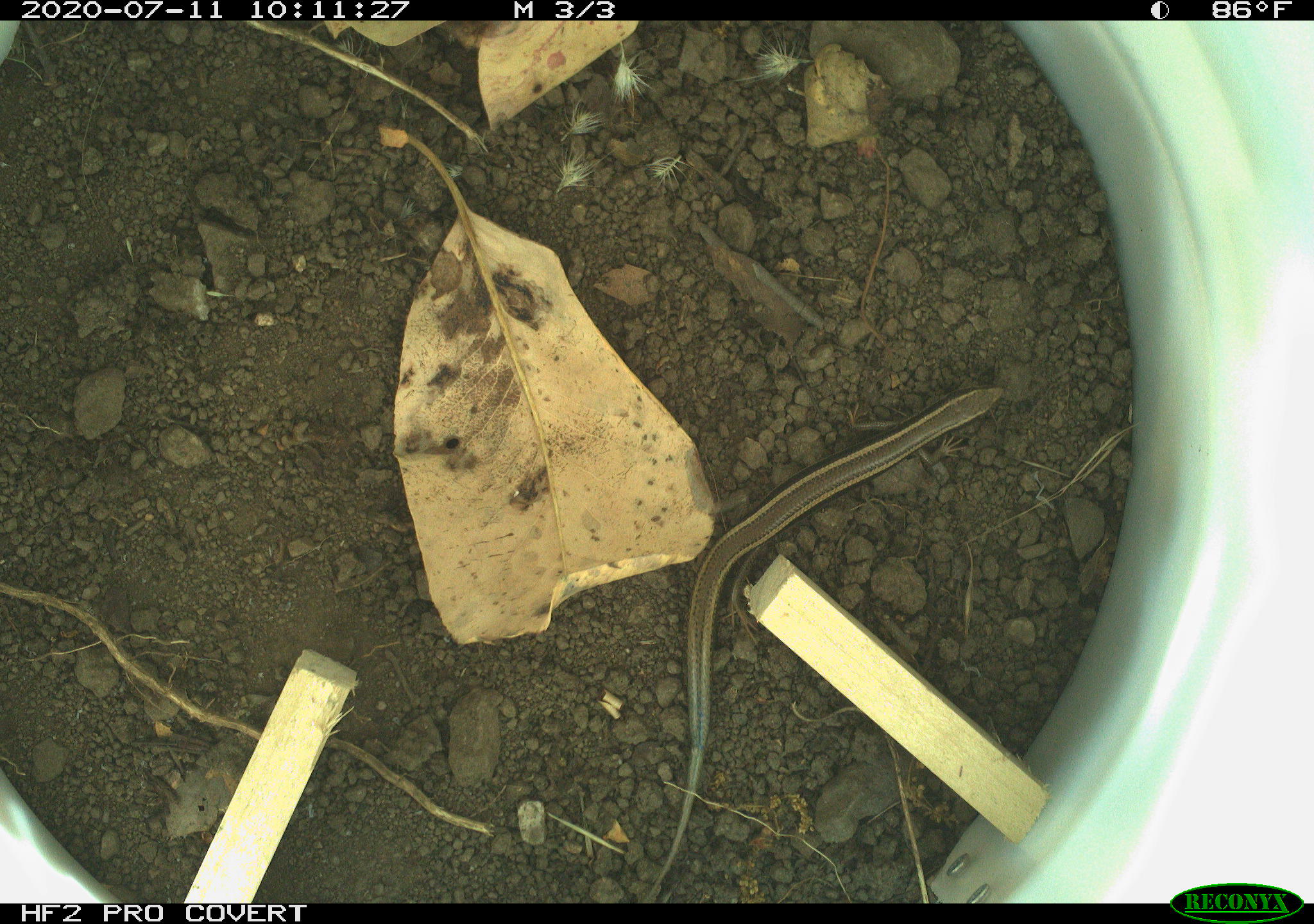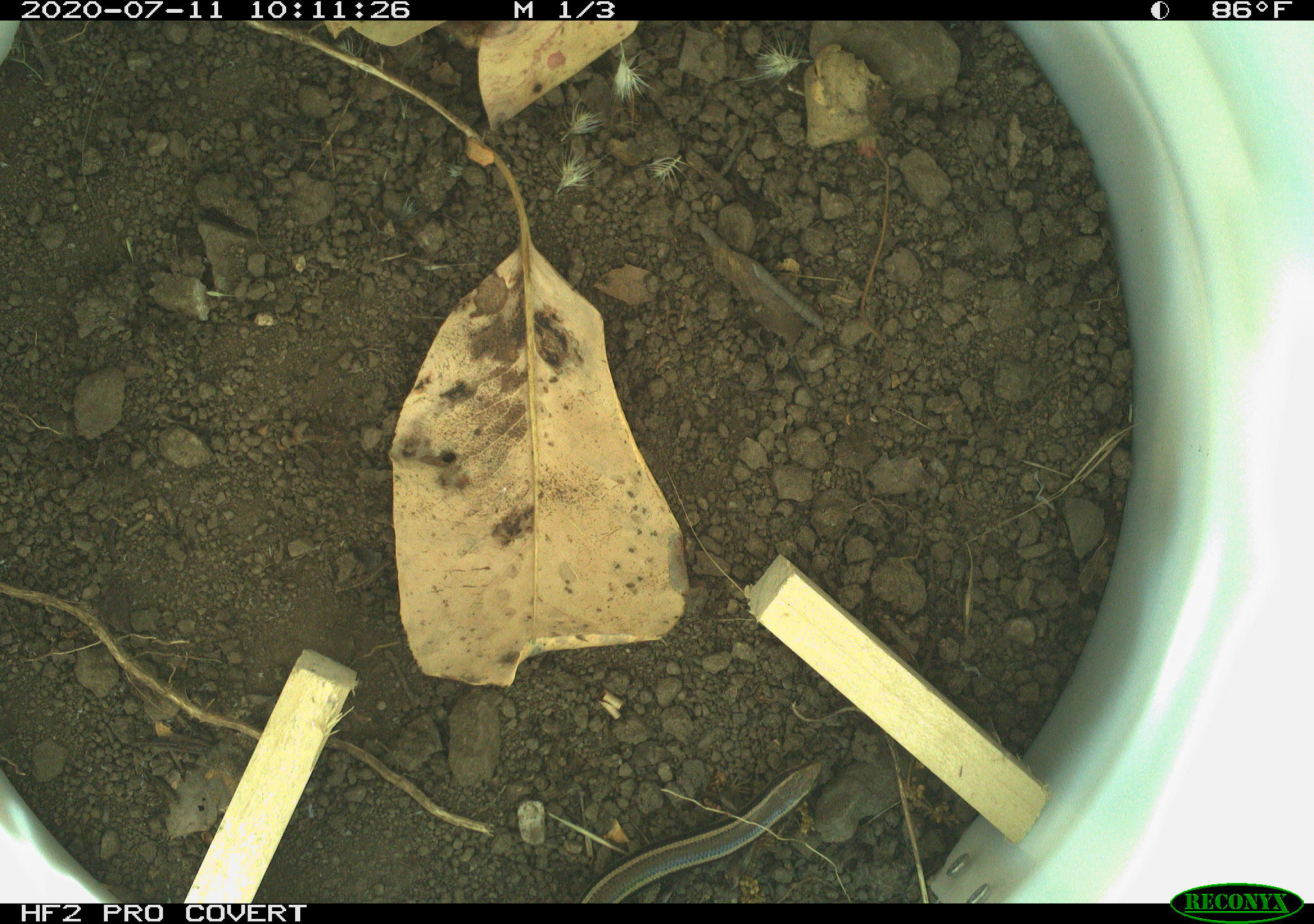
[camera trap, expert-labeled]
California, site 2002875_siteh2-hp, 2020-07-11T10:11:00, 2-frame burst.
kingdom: Animalia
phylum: Chordata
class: Reptilia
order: Squamata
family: Scincidae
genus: Plestiodon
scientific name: Plestiodon skiltonianus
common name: western skink